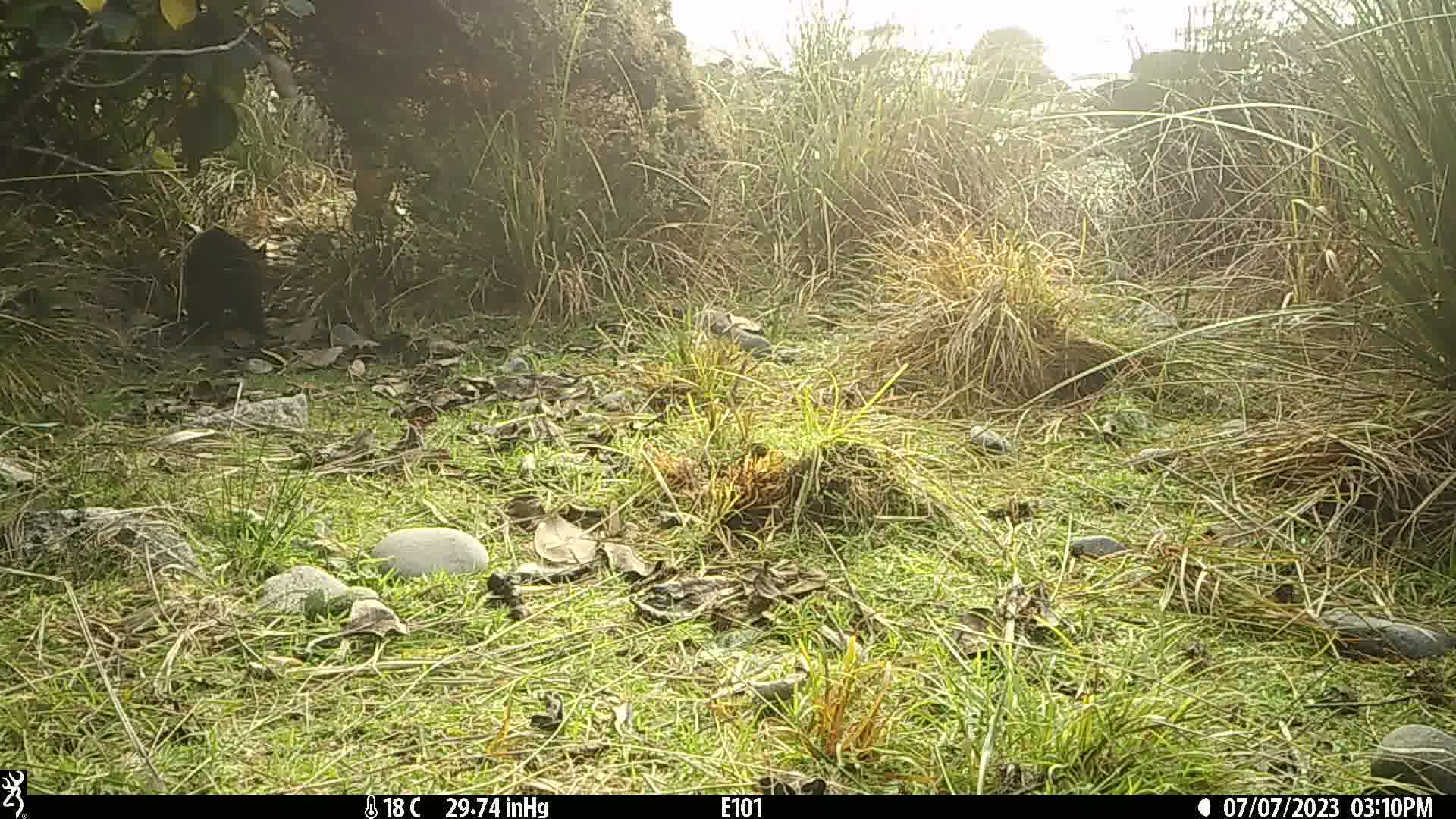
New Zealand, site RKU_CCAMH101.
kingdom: Animalia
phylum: Chordata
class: Mammalia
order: Diprotodontia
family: Phalangeridae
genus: Trichosurus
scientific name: Trichosurus vulpecula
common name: common brushtail possum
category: possum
Possum (common brushtail possum) (Trichosurus vulpecula).